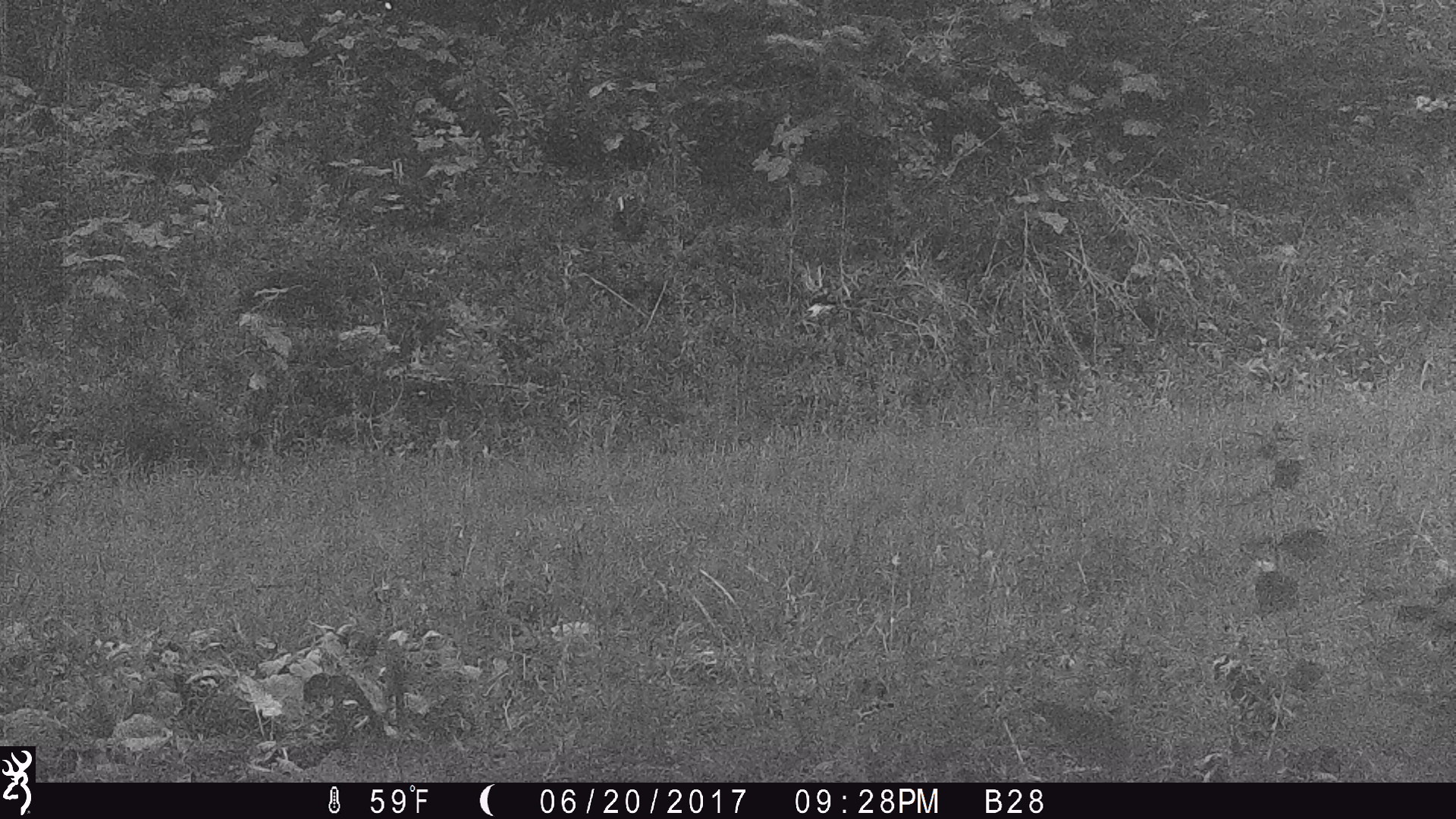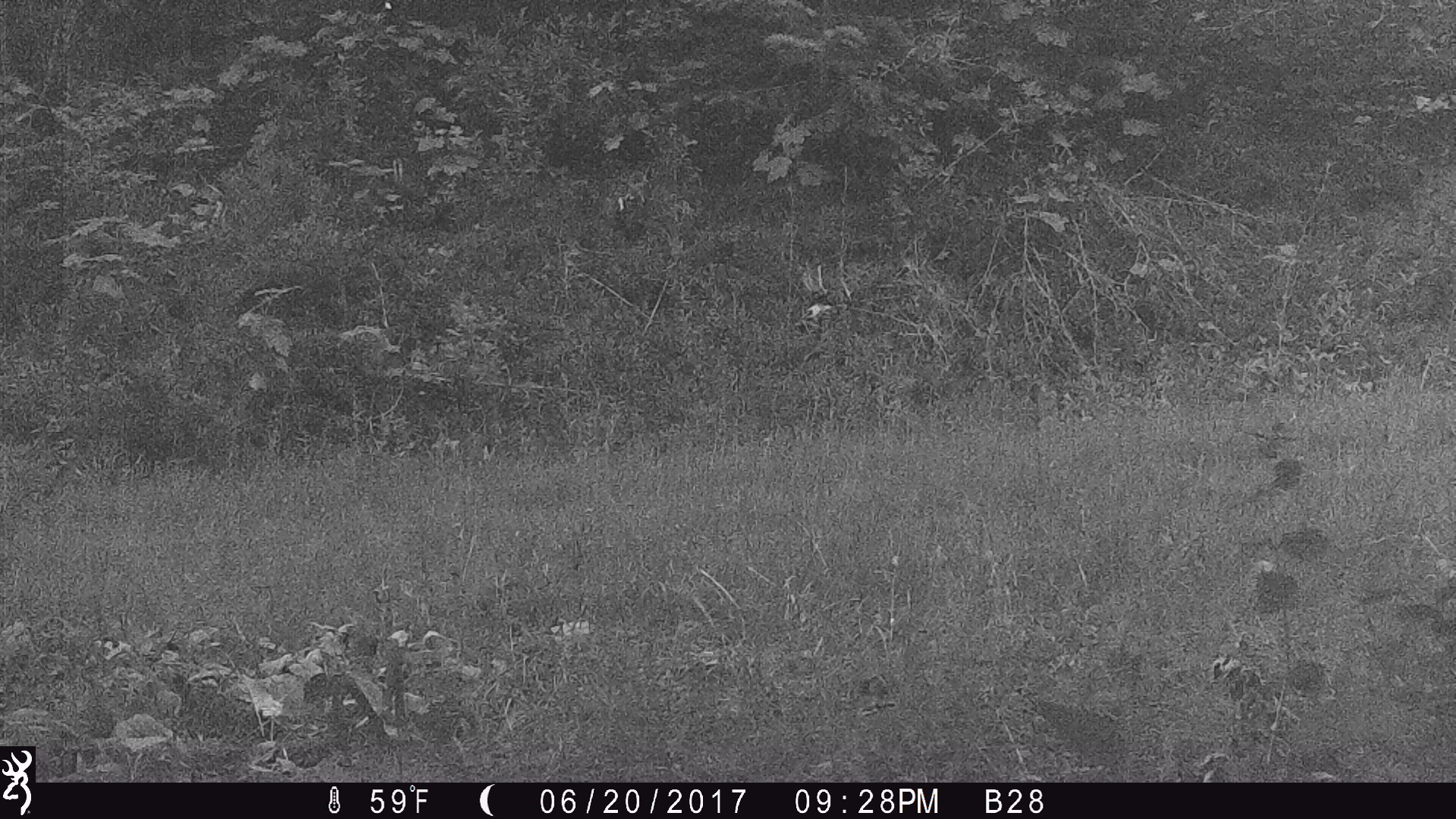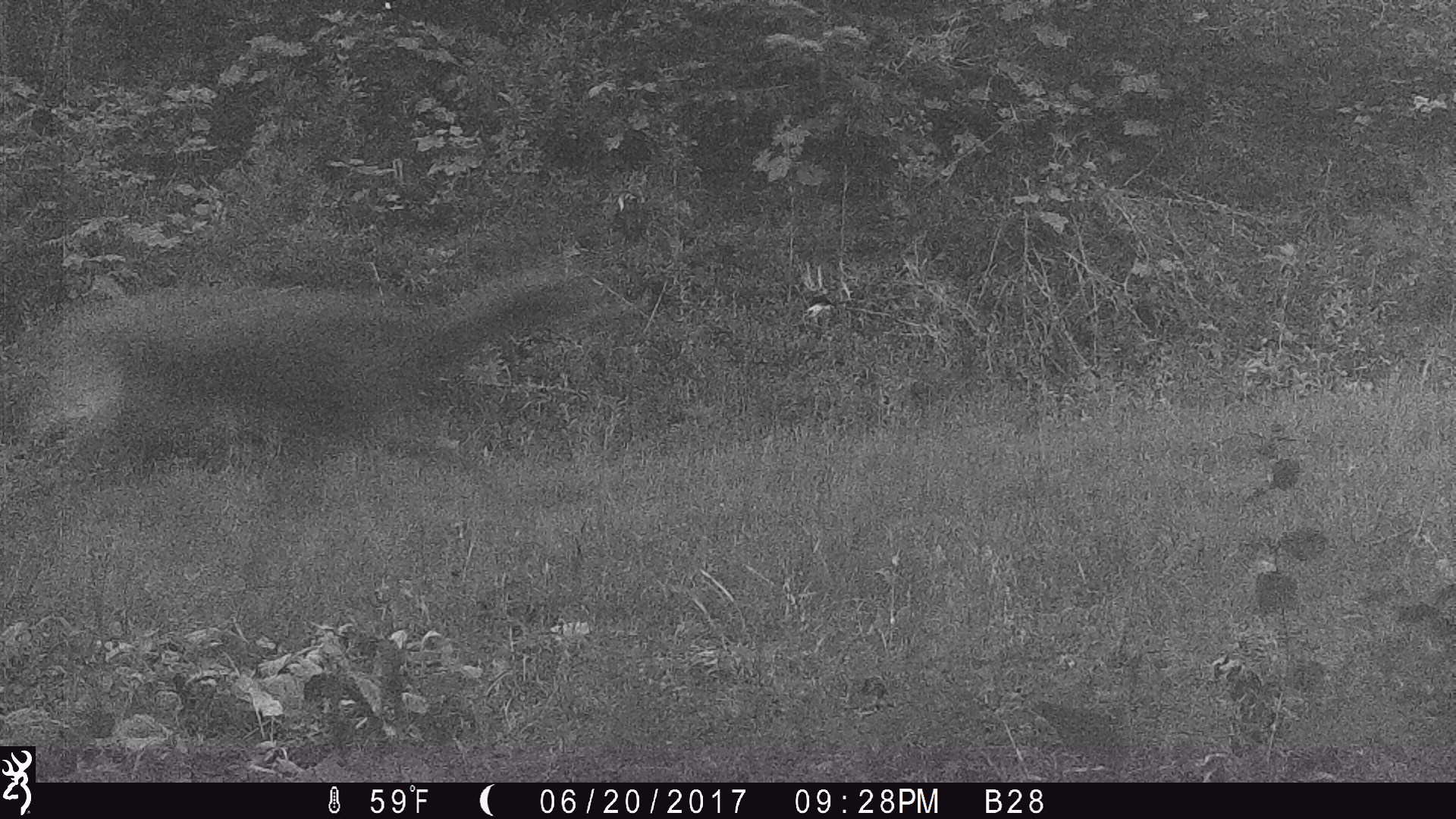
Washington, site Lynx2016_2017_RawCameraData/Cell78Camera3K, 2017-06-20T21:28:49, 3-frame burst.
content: unidentified animal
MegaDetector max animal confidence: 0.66